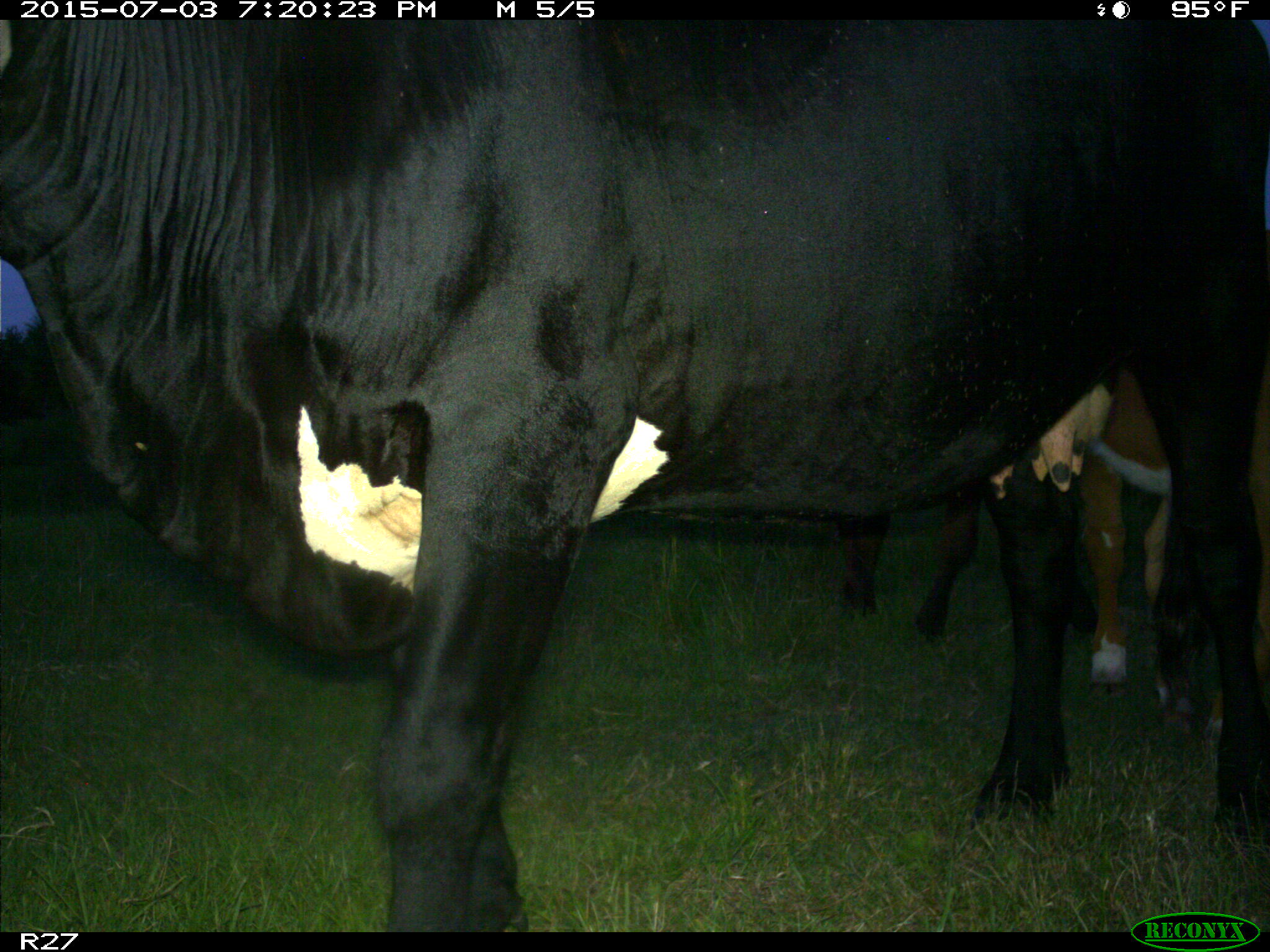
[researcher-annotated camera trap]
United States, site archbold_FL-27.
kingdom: Animalia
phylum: Chordata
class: Mammalia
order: Artiodactyla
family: Bovidae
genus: Bos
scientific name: Bos taurus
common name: domestic cow